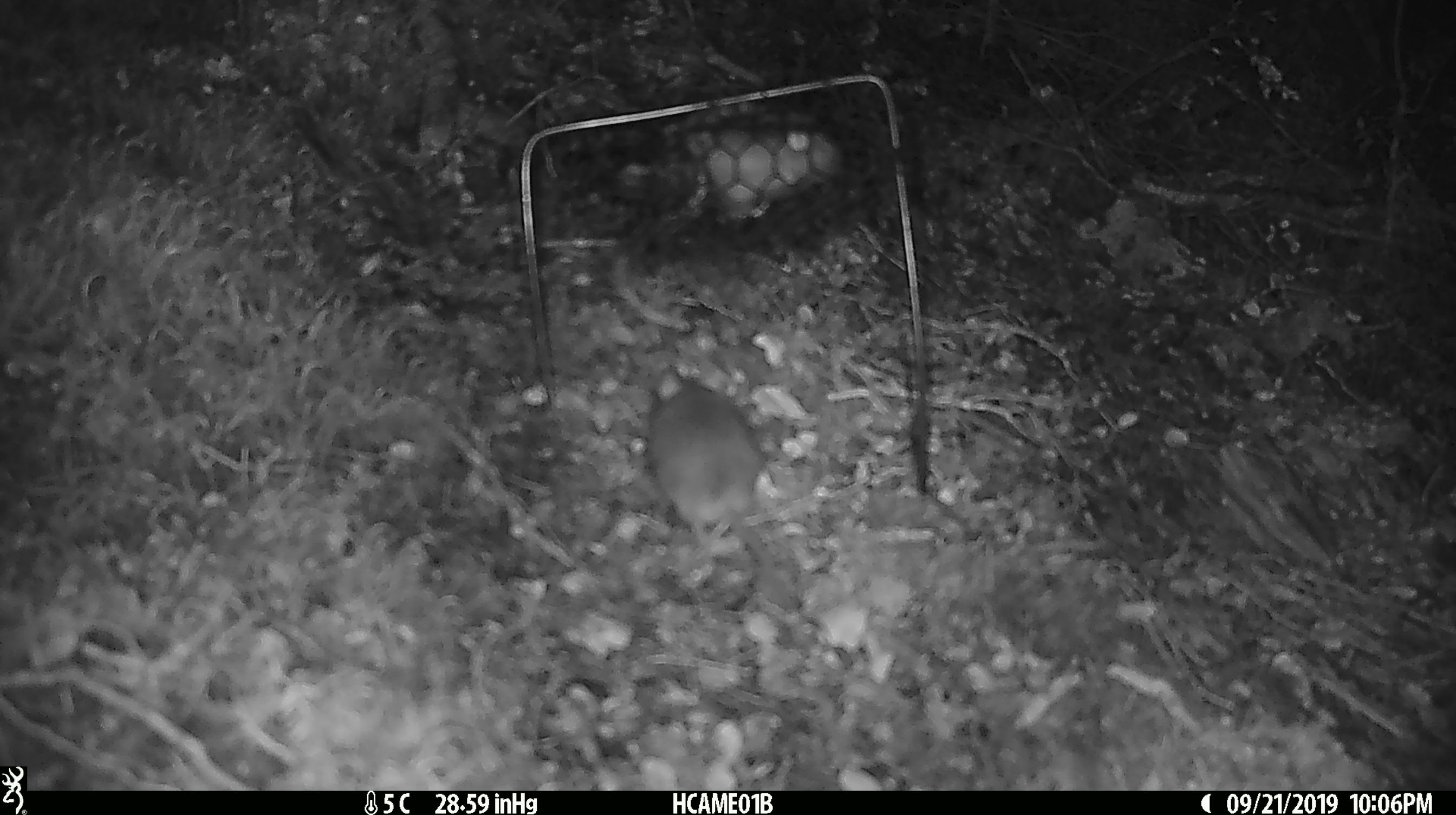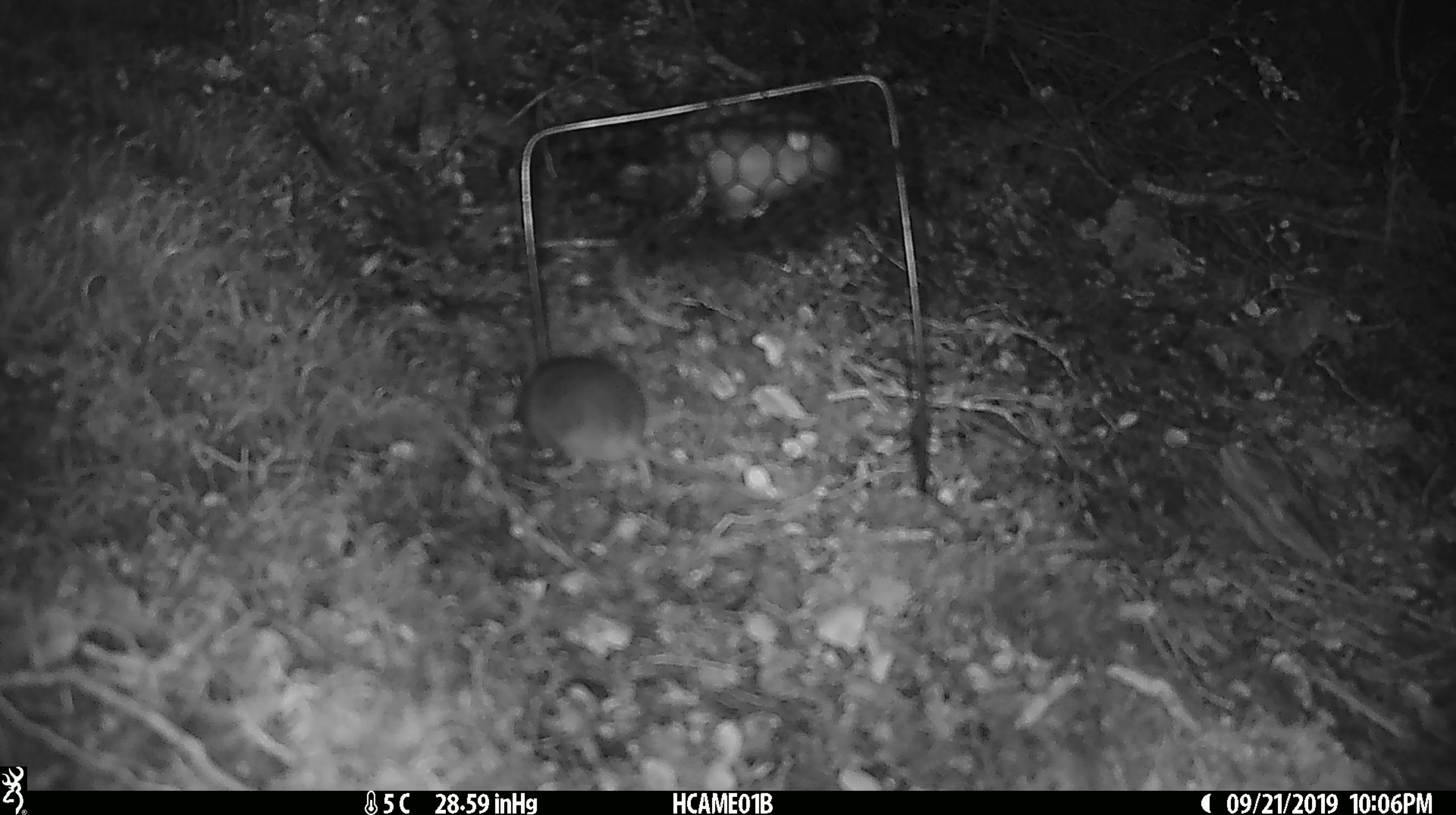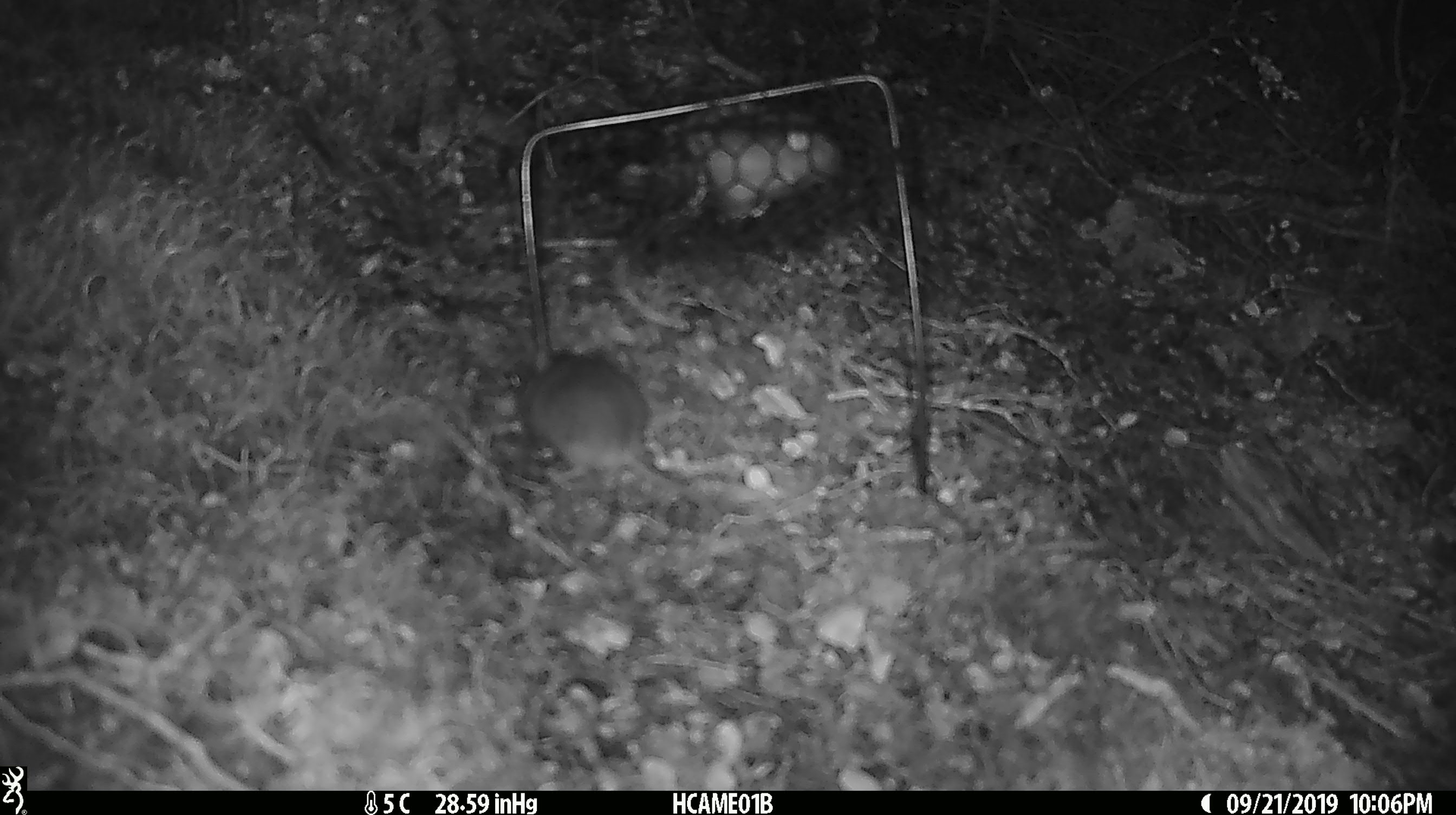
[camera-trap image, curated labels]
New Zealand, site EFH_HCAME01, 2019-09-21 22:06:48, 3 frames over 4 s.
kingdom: Animalia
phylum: Chordata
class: Mammalia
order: Rodentia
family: Muridae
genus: Mus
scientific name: Mus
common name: mouse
Mouse (Mus).